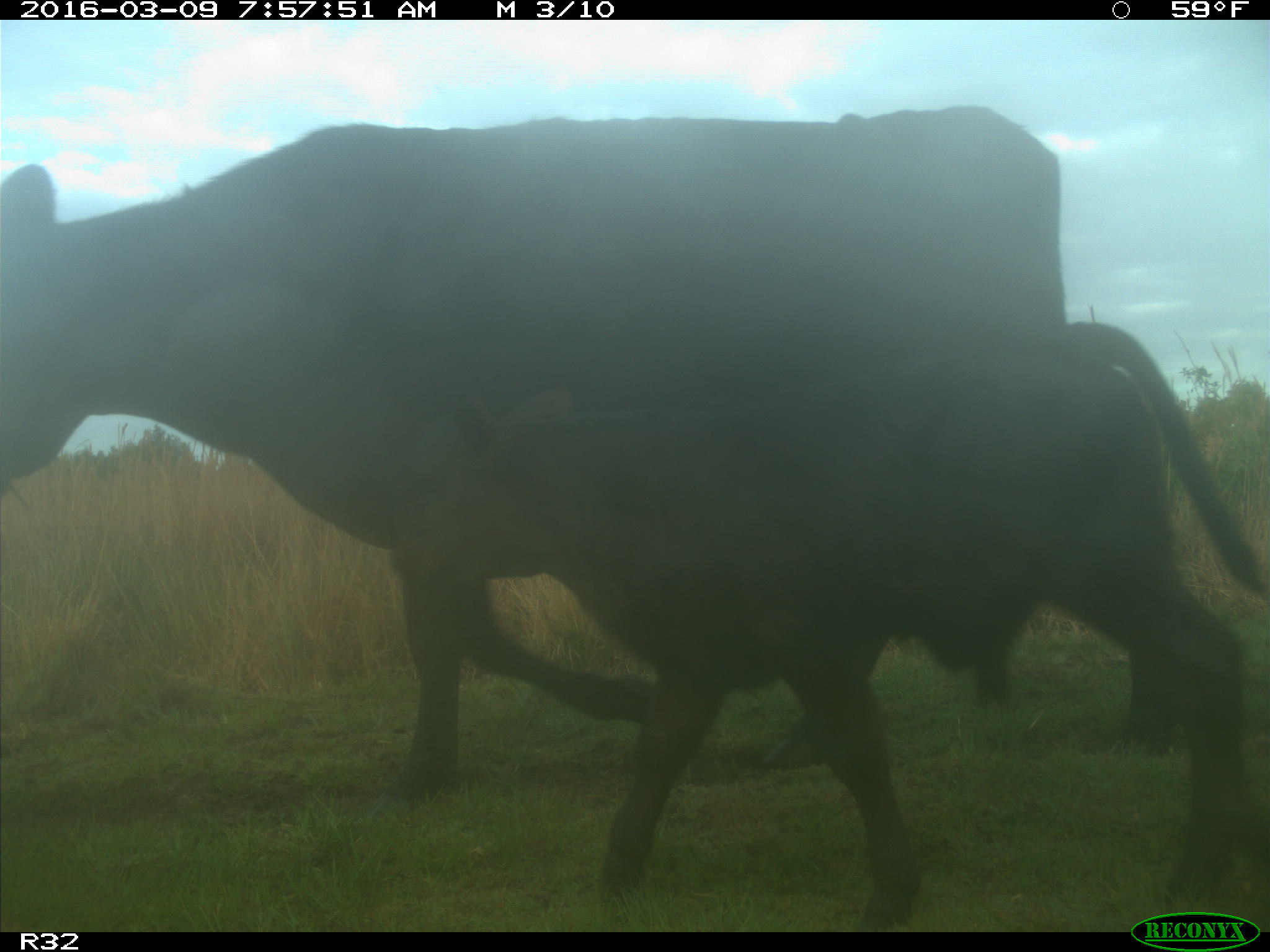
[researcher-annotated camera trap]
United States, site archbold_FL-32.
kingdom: Animalia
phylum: Chordata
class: Mammalia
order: Artiodactyla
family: Bovidae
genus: Bos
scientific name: Bos taurus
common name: domestic cow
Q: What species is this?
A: Bos taurus (domestic cow).